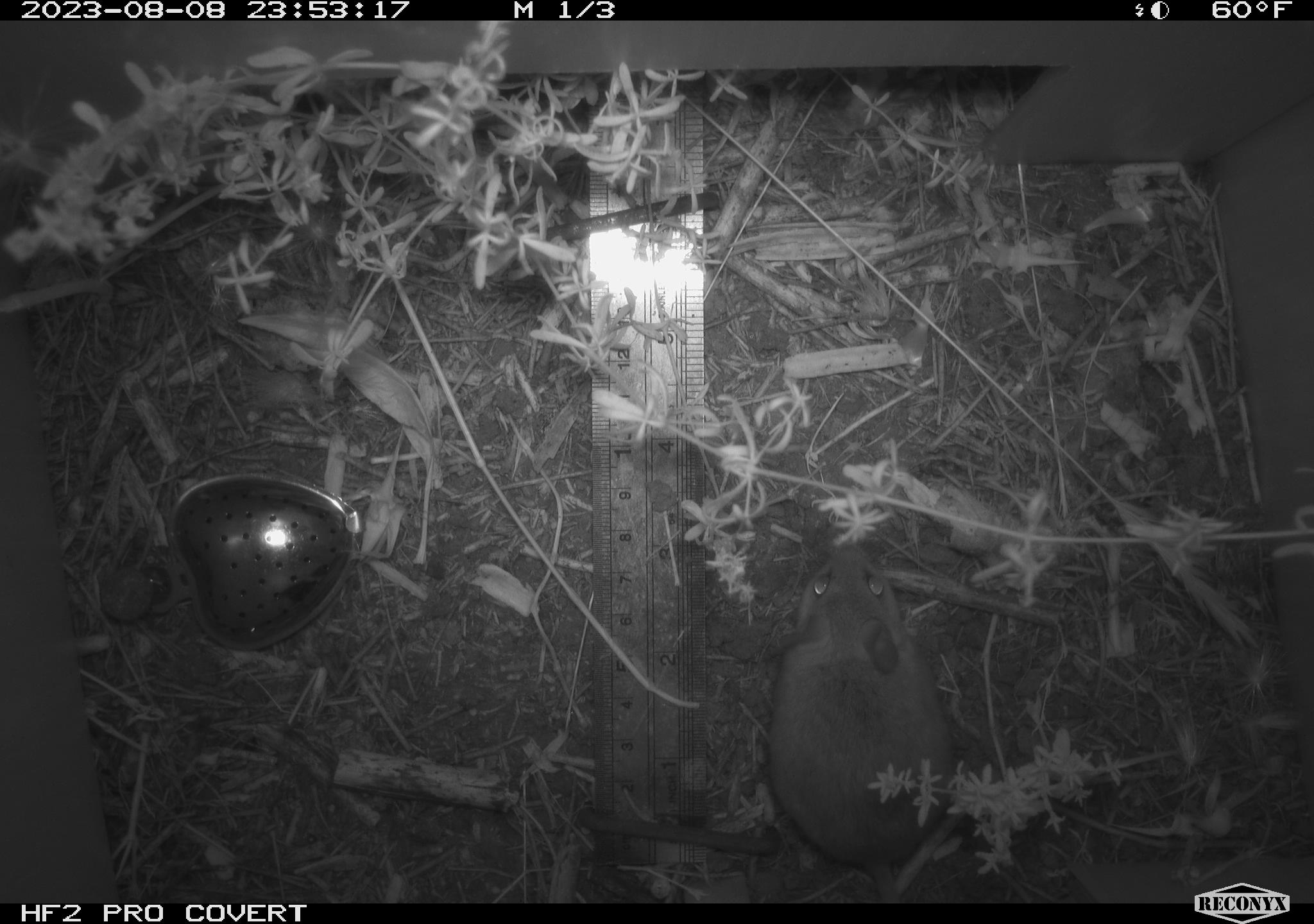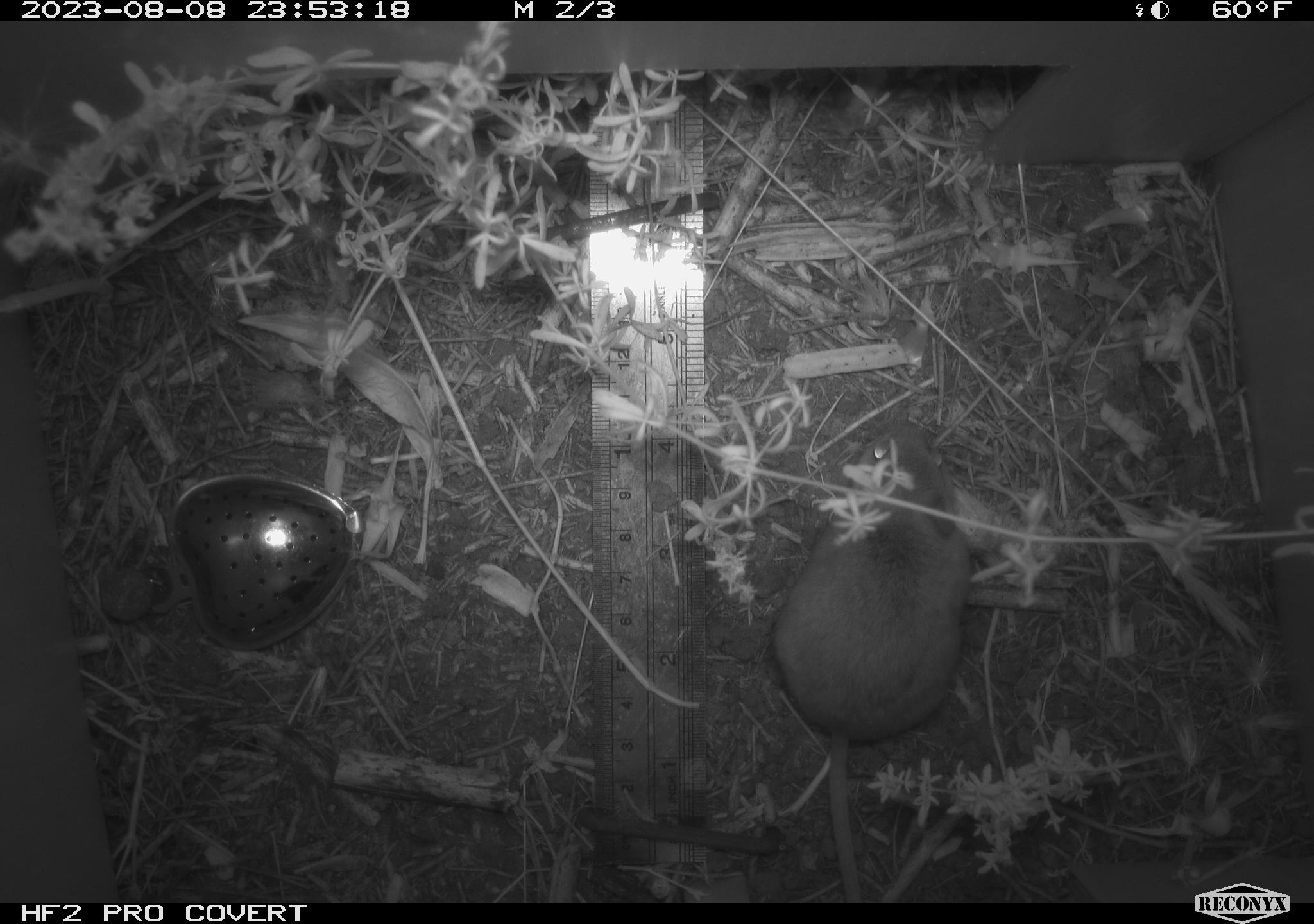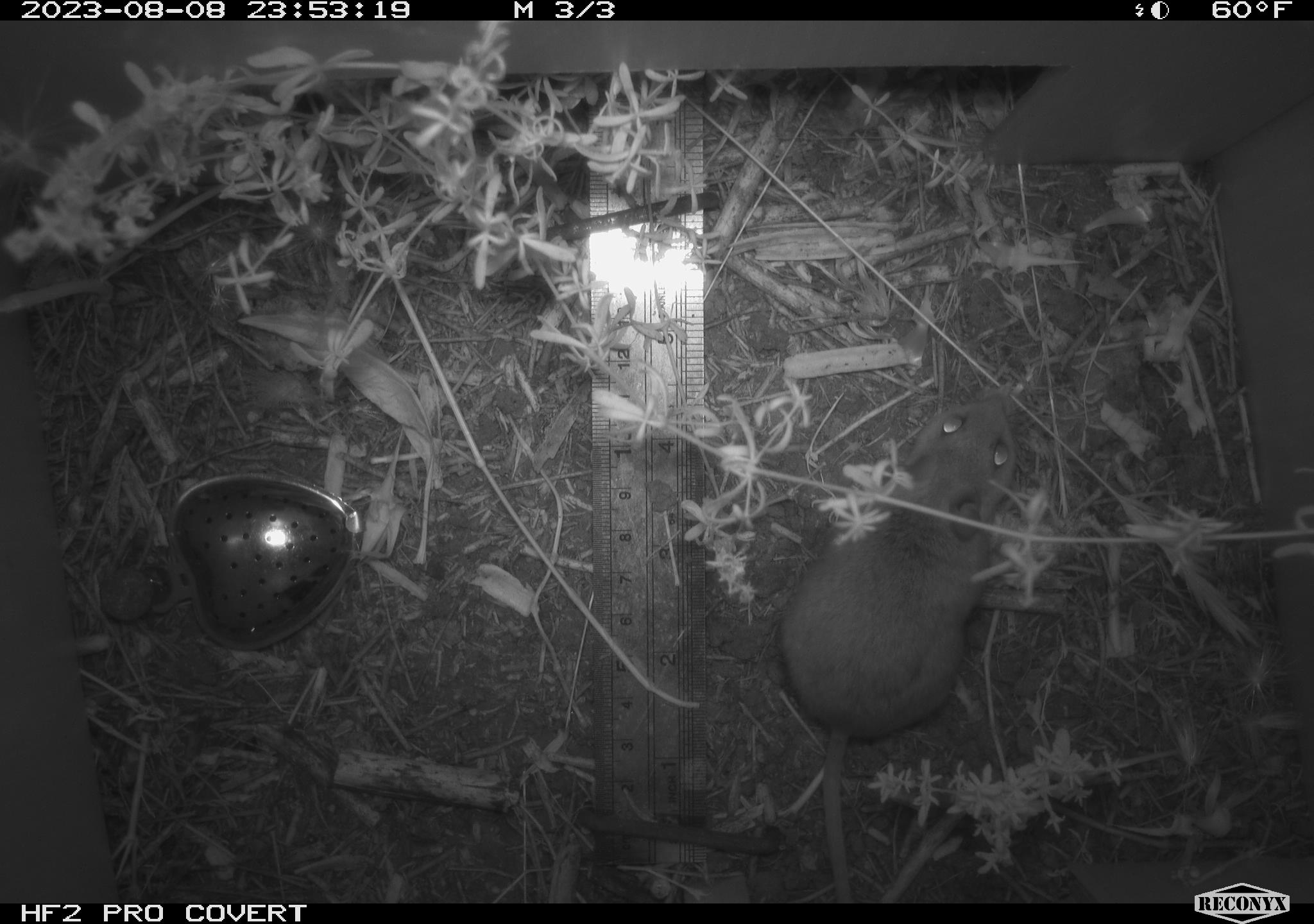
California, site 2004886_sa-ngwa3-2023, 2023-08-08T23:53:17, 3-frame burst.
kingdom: Animalia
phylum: Chordata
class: Mammalia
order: Rodentia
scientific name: Rodentia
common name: mouse species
Mouse species (Rodentia).